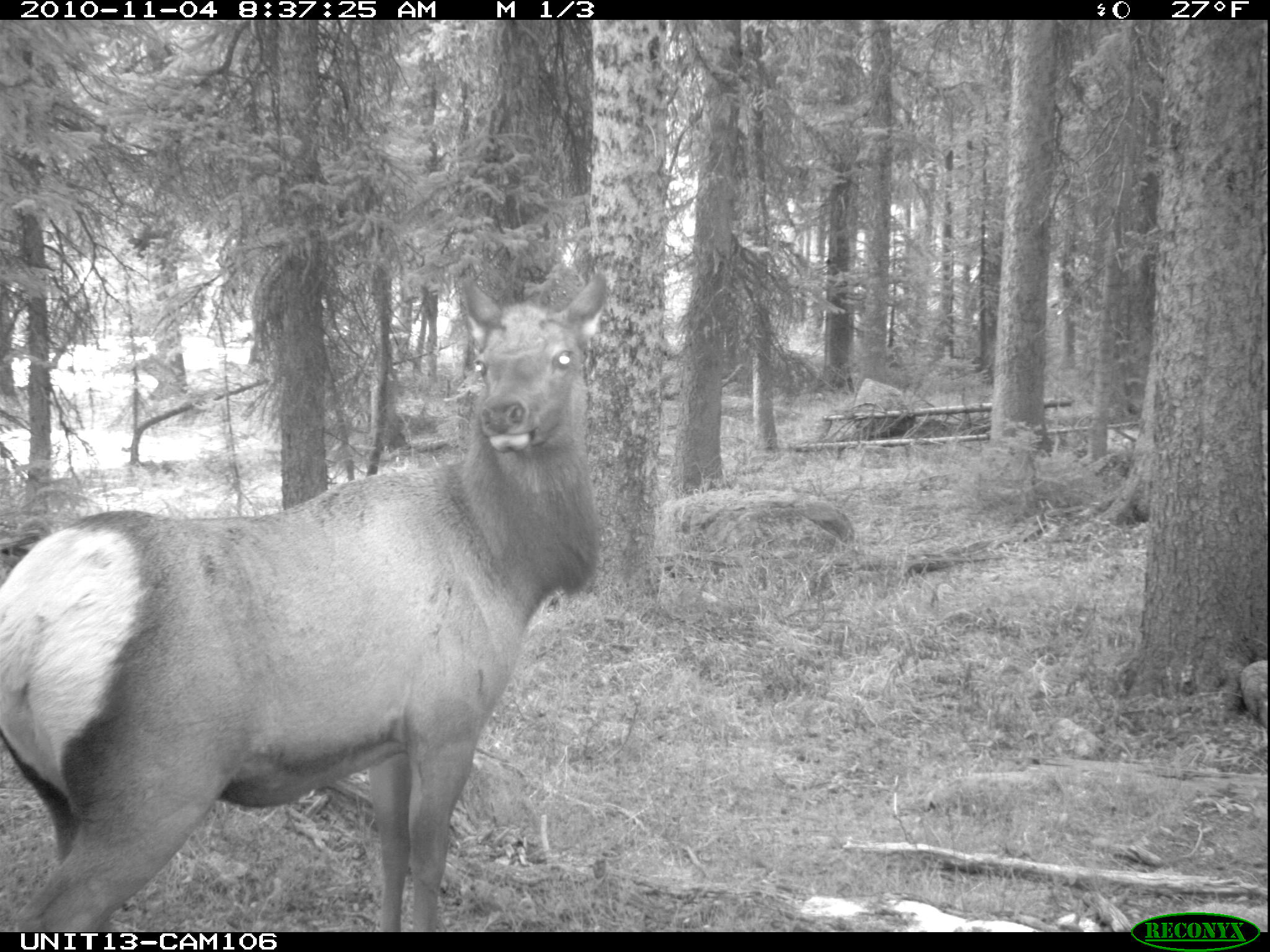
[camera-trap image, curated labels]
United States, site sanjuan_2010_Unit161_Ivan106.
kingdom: Animalia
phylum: Chordata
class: Mammalia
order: Artiodactyla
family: Cervidae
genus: Cervus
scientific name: Cervus elaphus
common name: red deer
Cervus elaphus (red deer).